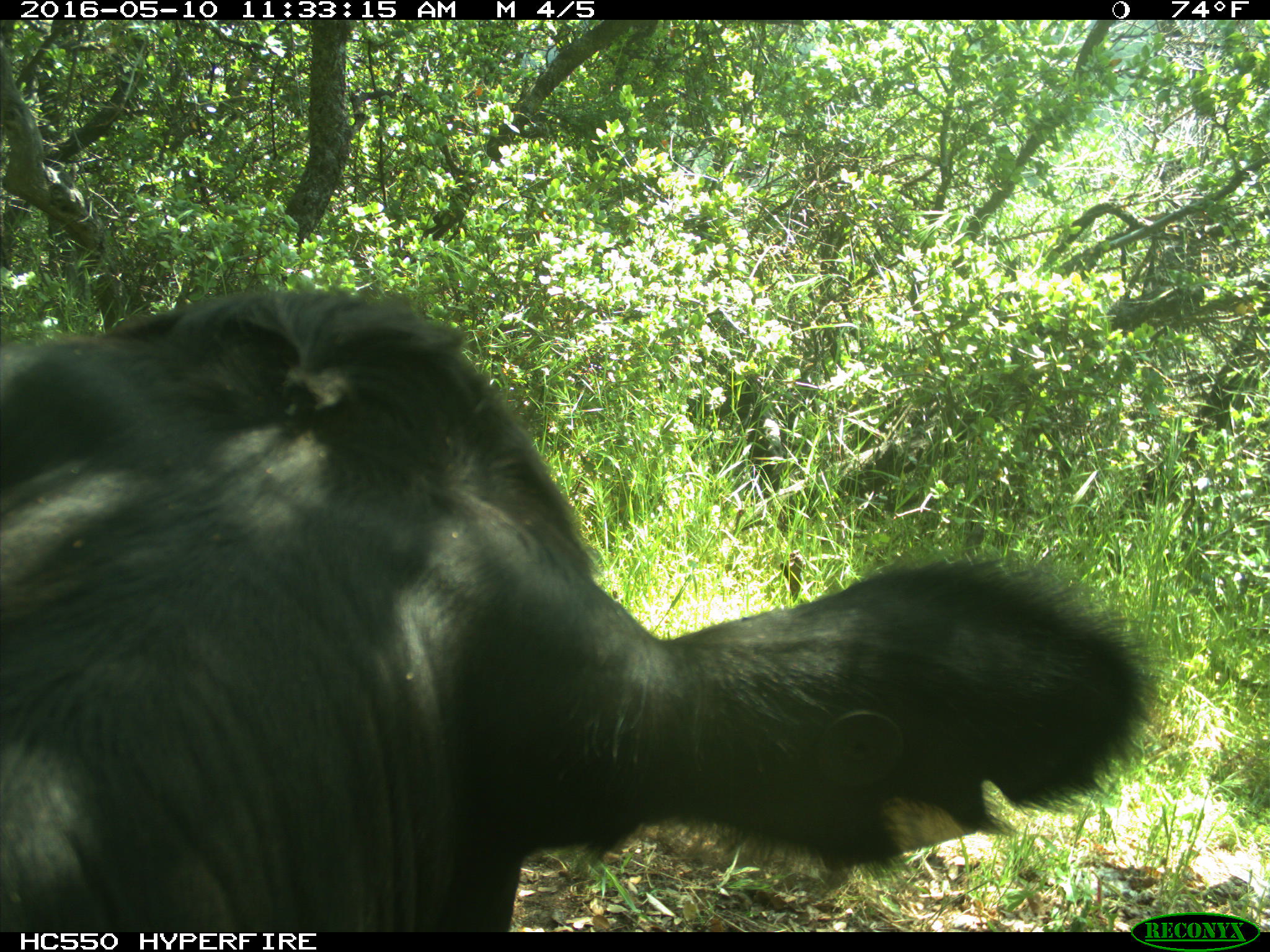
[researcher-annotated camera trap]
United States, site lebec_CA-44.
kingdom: Animalia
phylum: Chordata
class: Mammalia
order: Artiodactyla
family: Bovidae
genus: Bos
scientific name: Bos taurus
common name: domestic cow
Bos taurus (domestic cow).